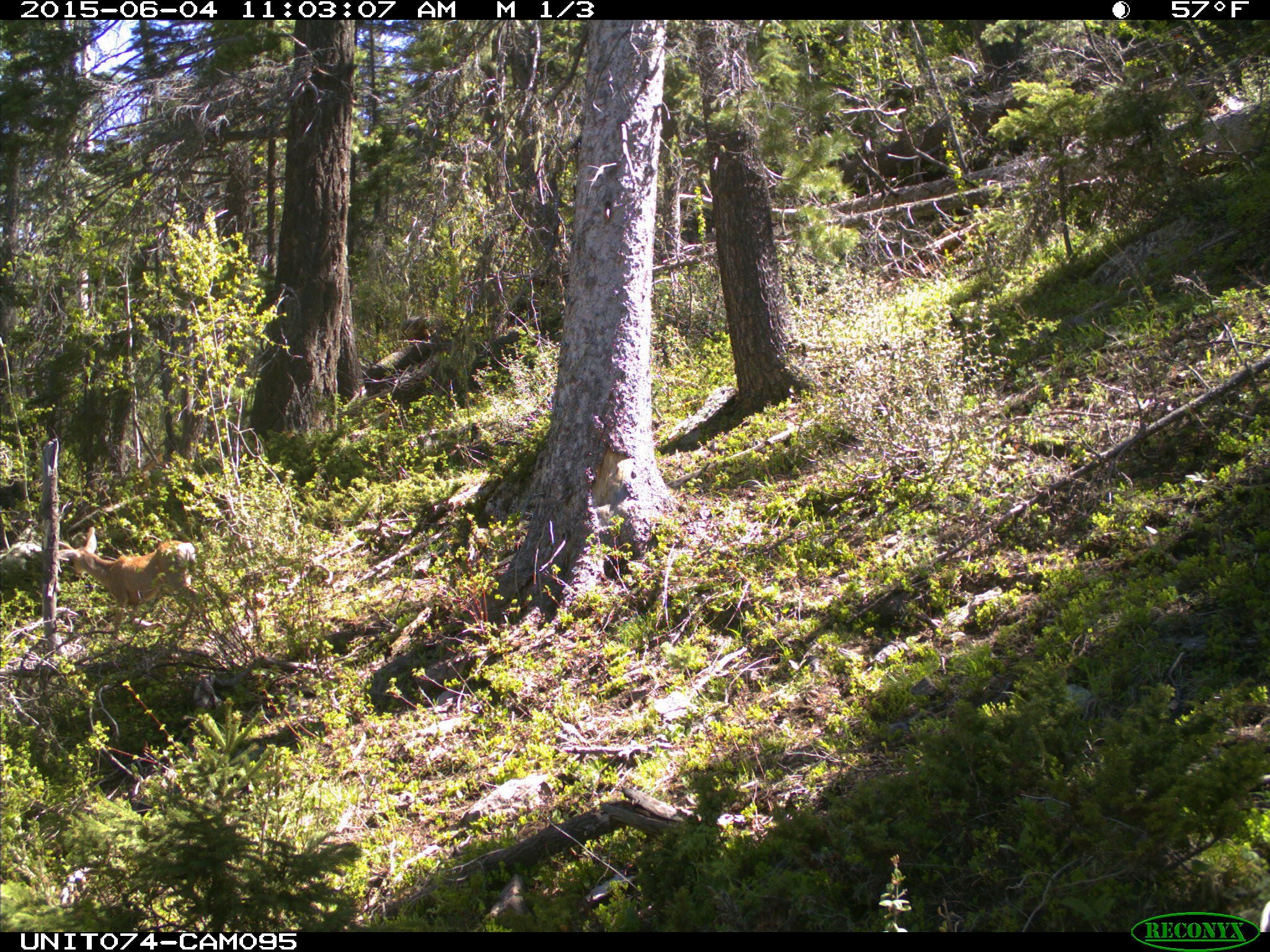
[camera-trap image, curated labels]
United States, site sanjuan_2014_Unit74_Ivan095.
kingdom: Animalia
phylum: Chordata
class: Mammalia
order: Artiodactyla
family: Cervidae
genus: Odocoileus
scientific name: Odocoileus hemionus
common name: mule deer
Odocoileus hemionus (mule deer).